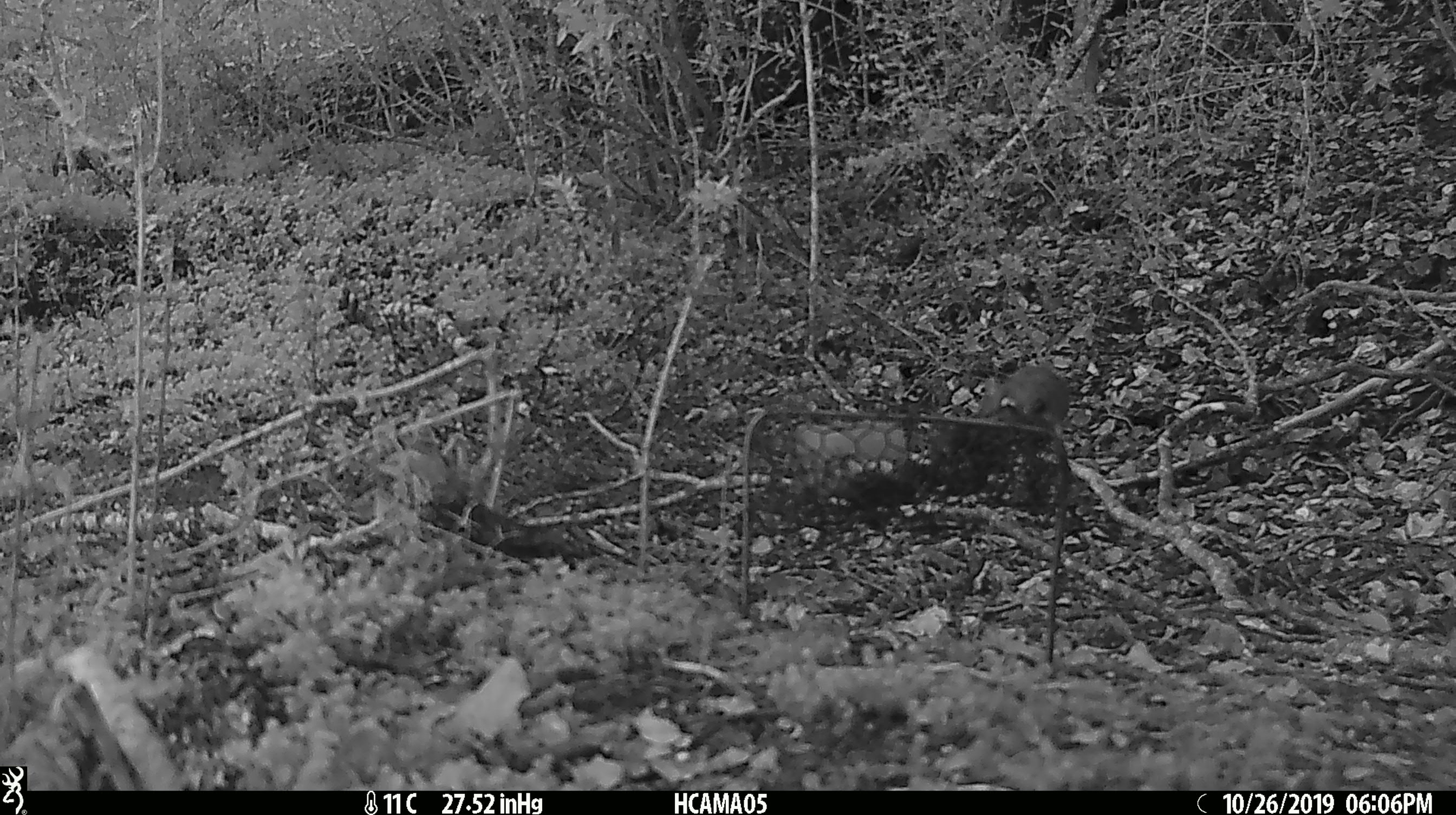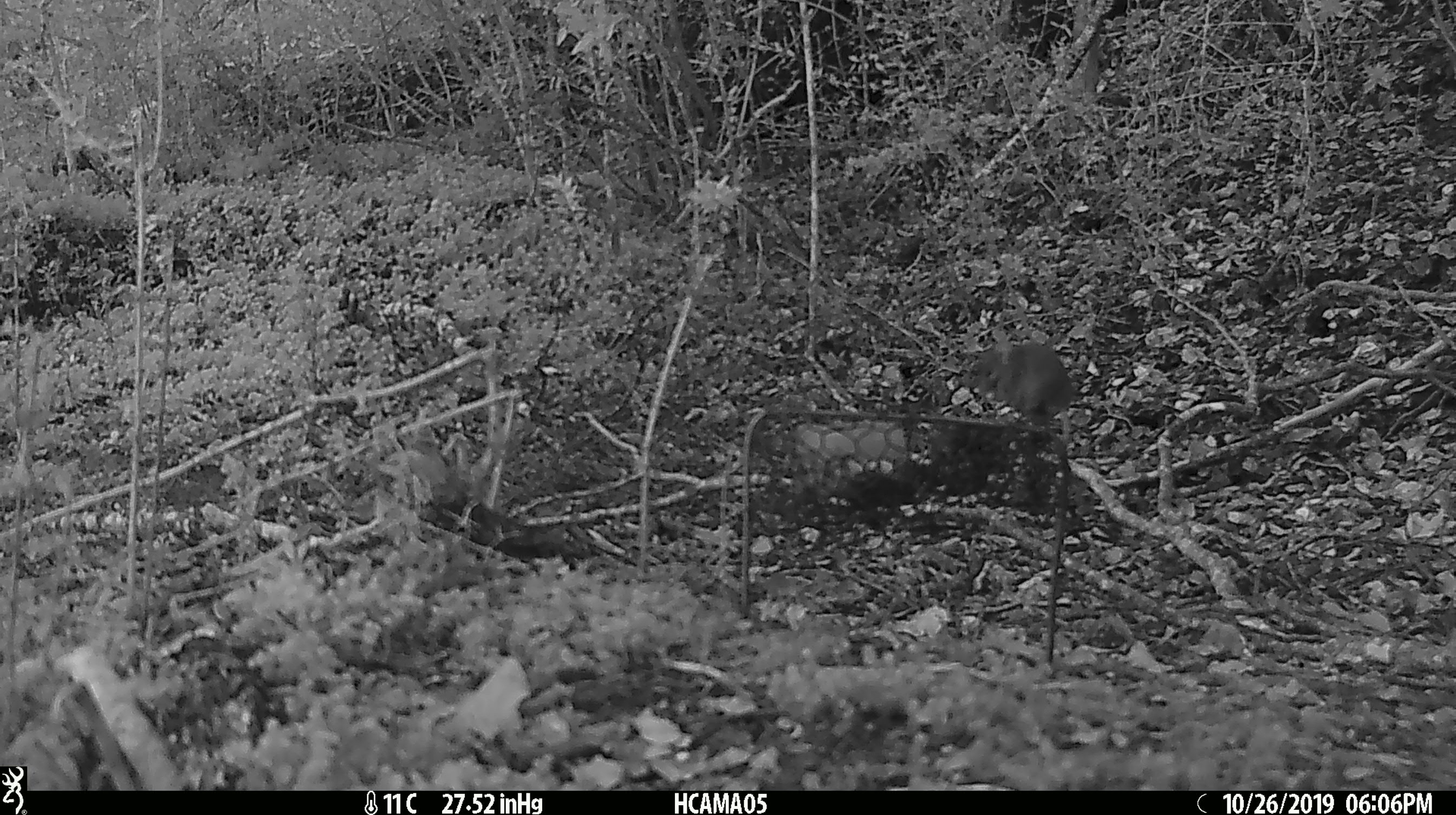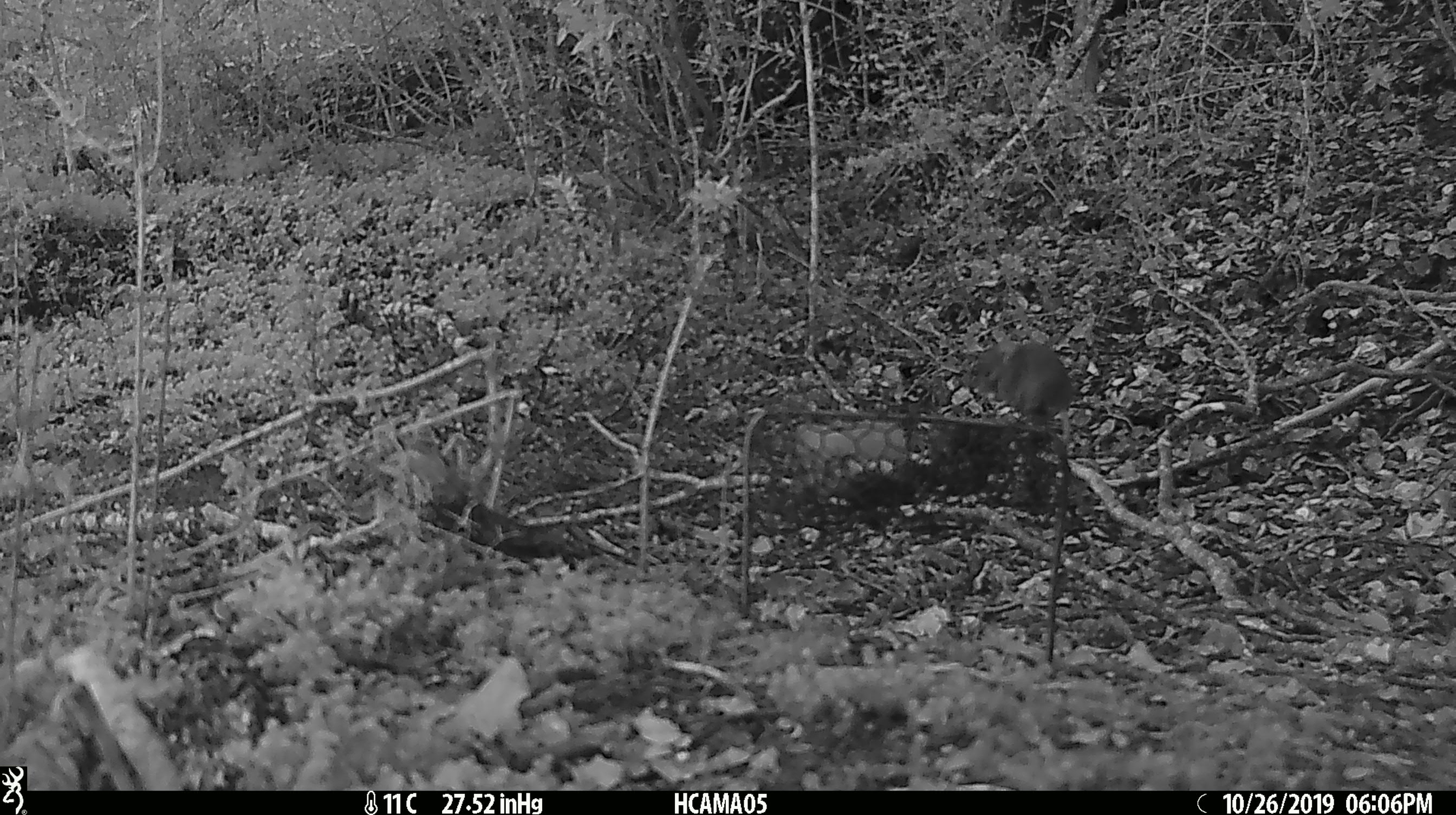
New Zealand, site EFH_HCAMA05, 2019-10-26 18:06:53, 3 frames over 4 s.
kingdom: Animalia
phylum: Chordata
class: Mammalia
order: Rodentia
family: Muridae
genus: Mus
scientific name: Mus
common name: mouse